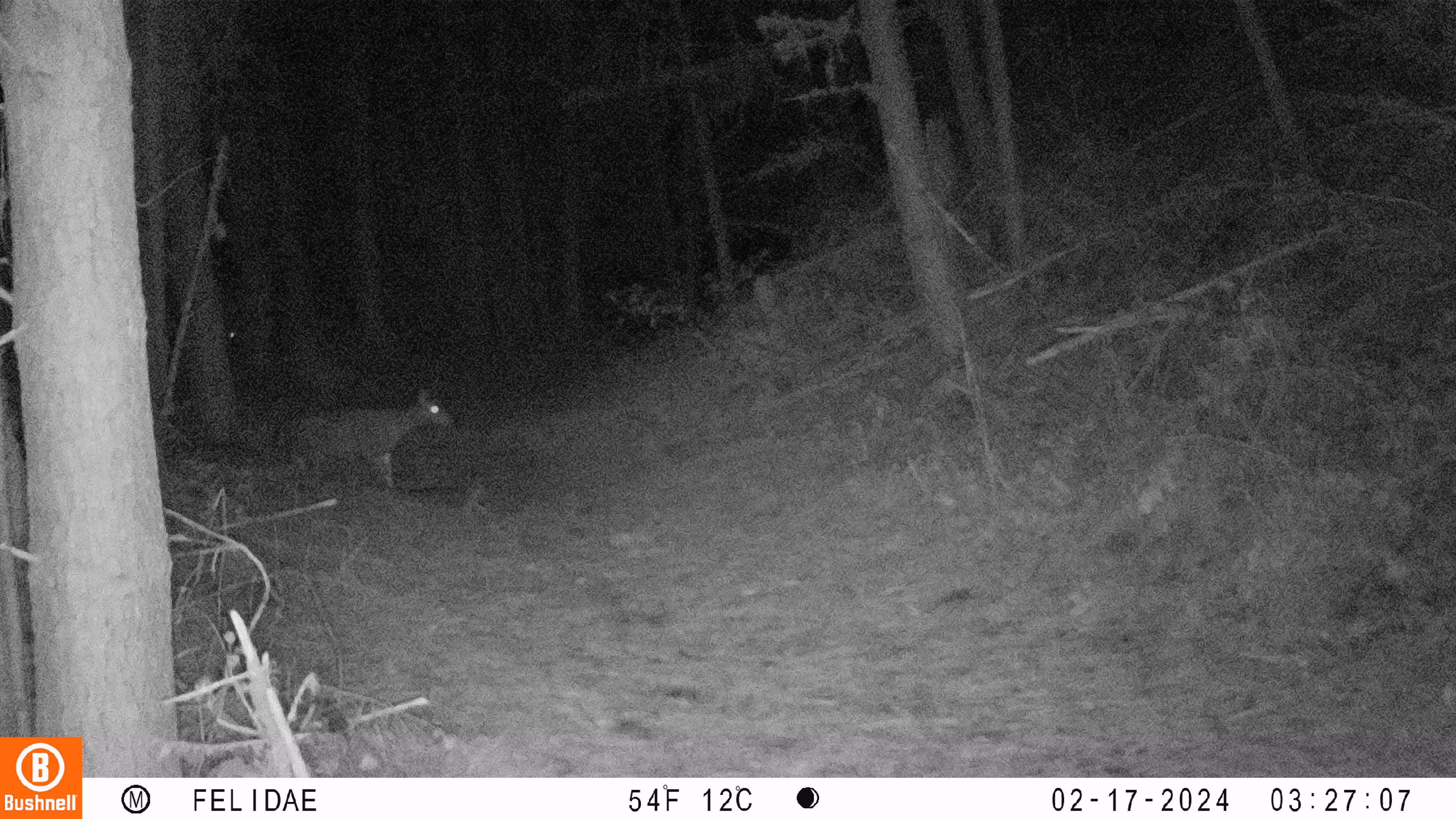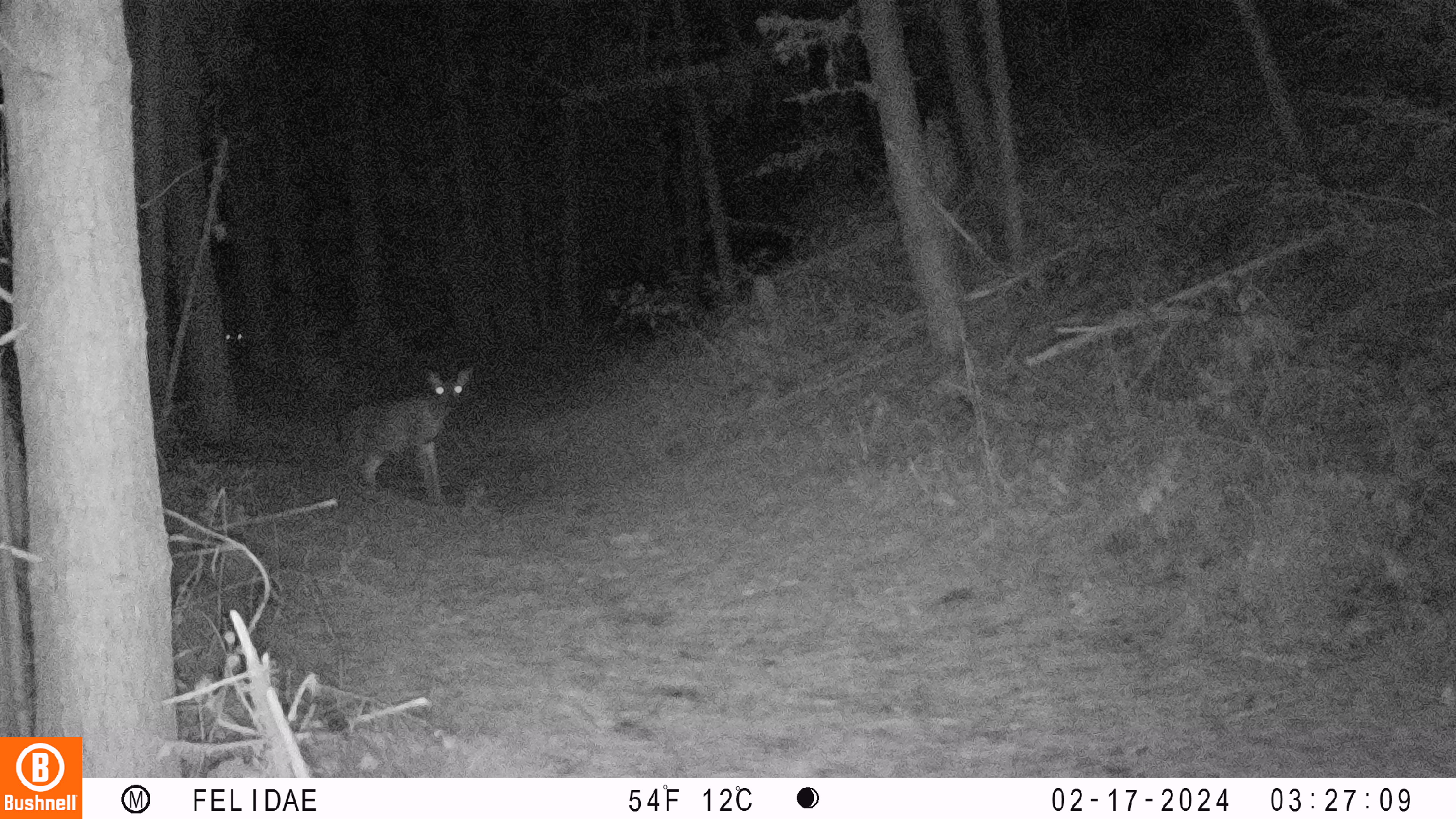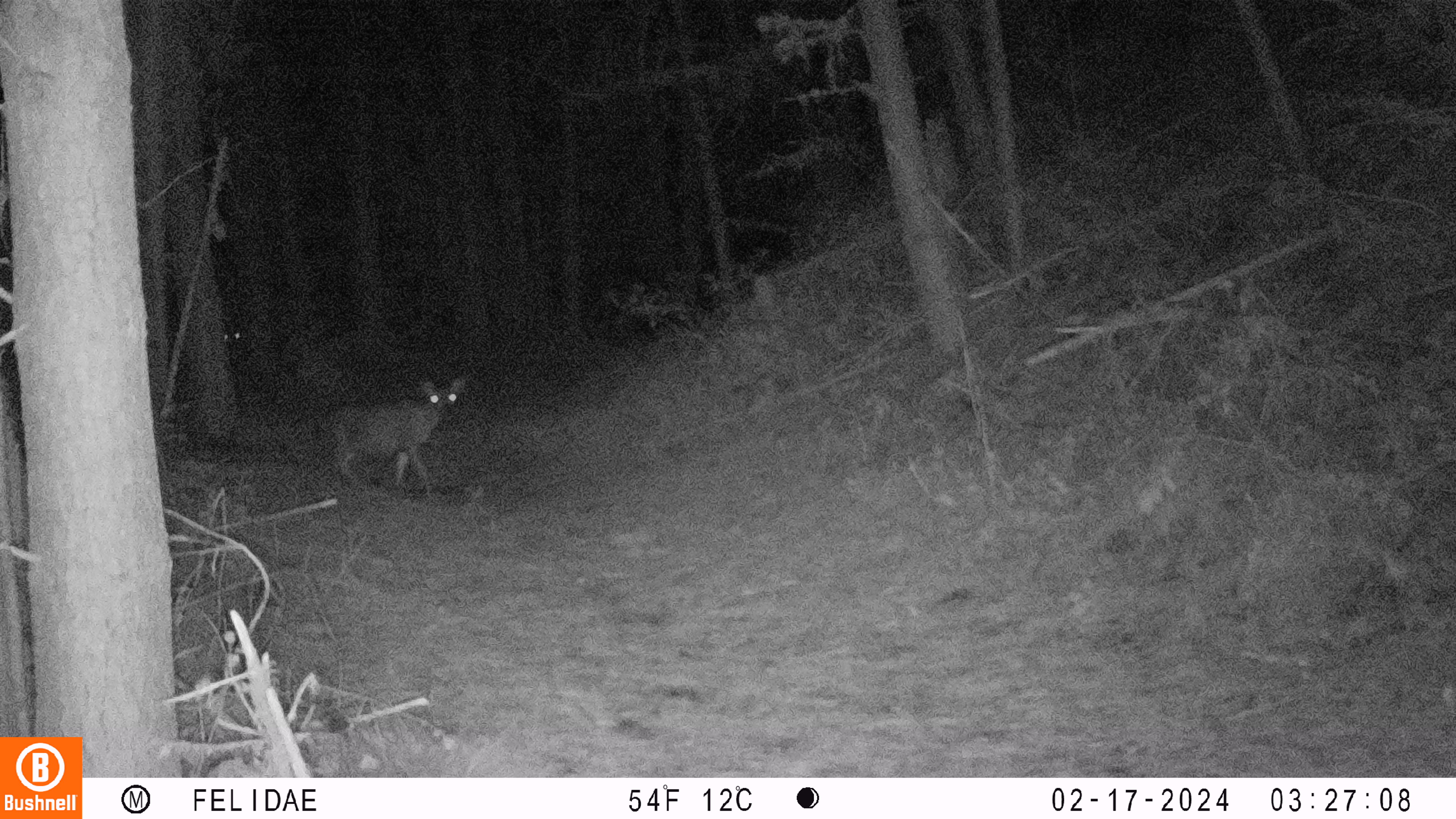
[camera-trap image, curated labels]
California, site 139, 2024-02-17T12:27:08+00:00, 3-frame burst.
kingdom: Animalia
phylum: Chordata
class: Mammalia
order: Artiodactyla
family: Cervidae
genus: Odocoileus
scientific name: Odocoileus hemionus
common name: mule deer